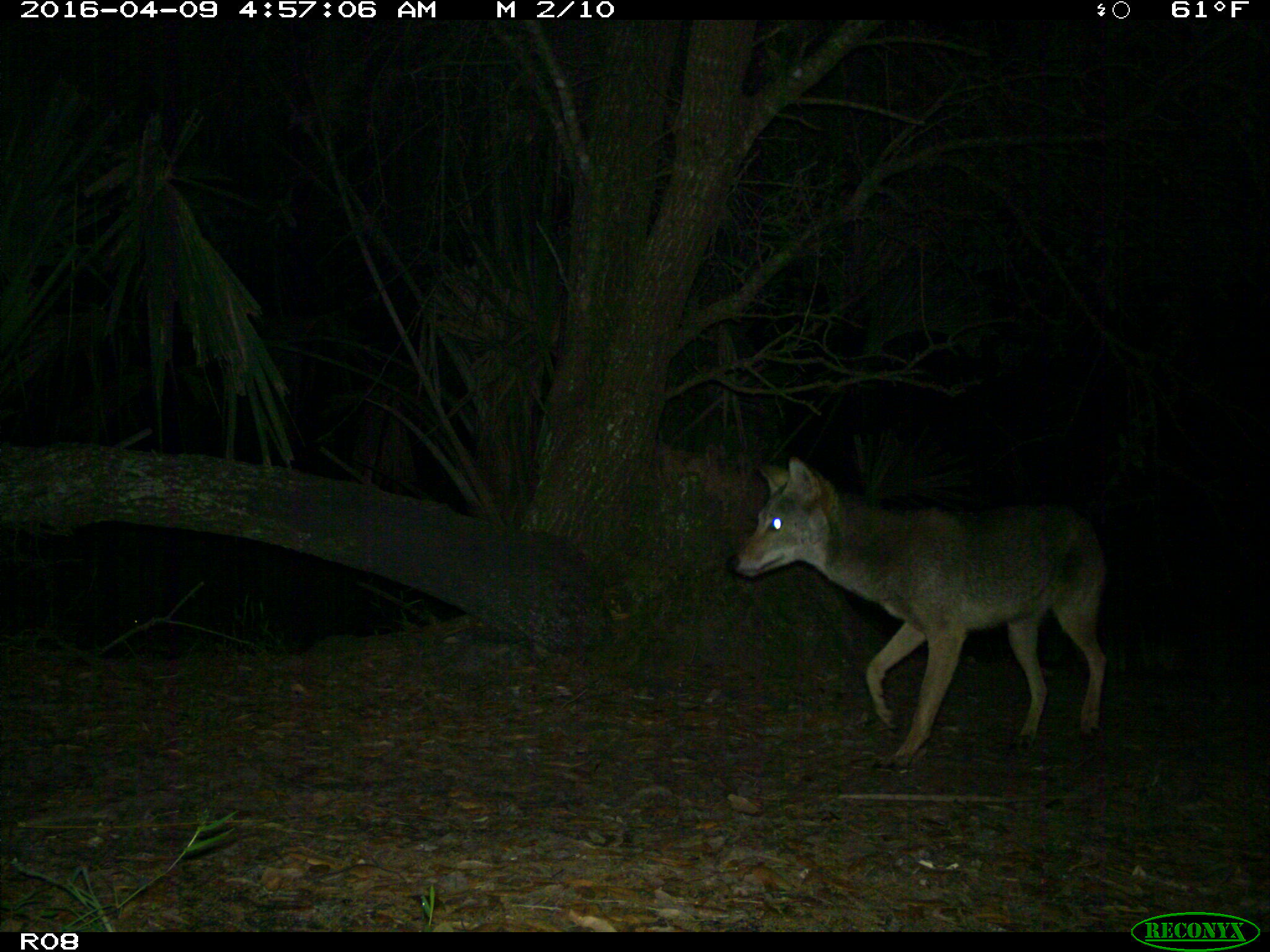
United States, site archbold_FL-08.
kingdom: Animalia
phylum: Chordata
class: Mammalia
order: Carnivora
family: Canidae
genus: Canis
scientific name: Canis latrans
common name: coyote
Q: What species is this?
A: Canis latrans (coyote).